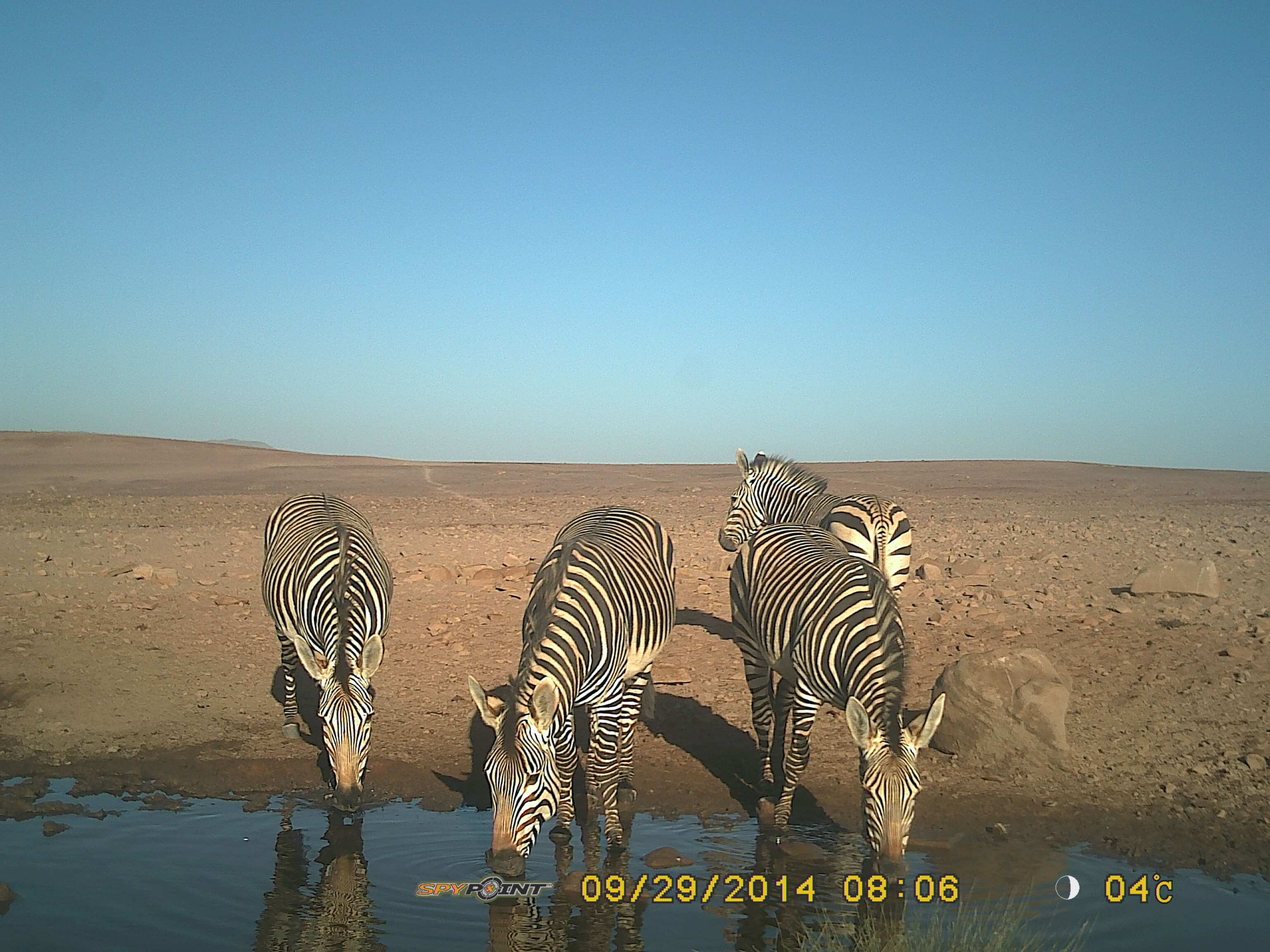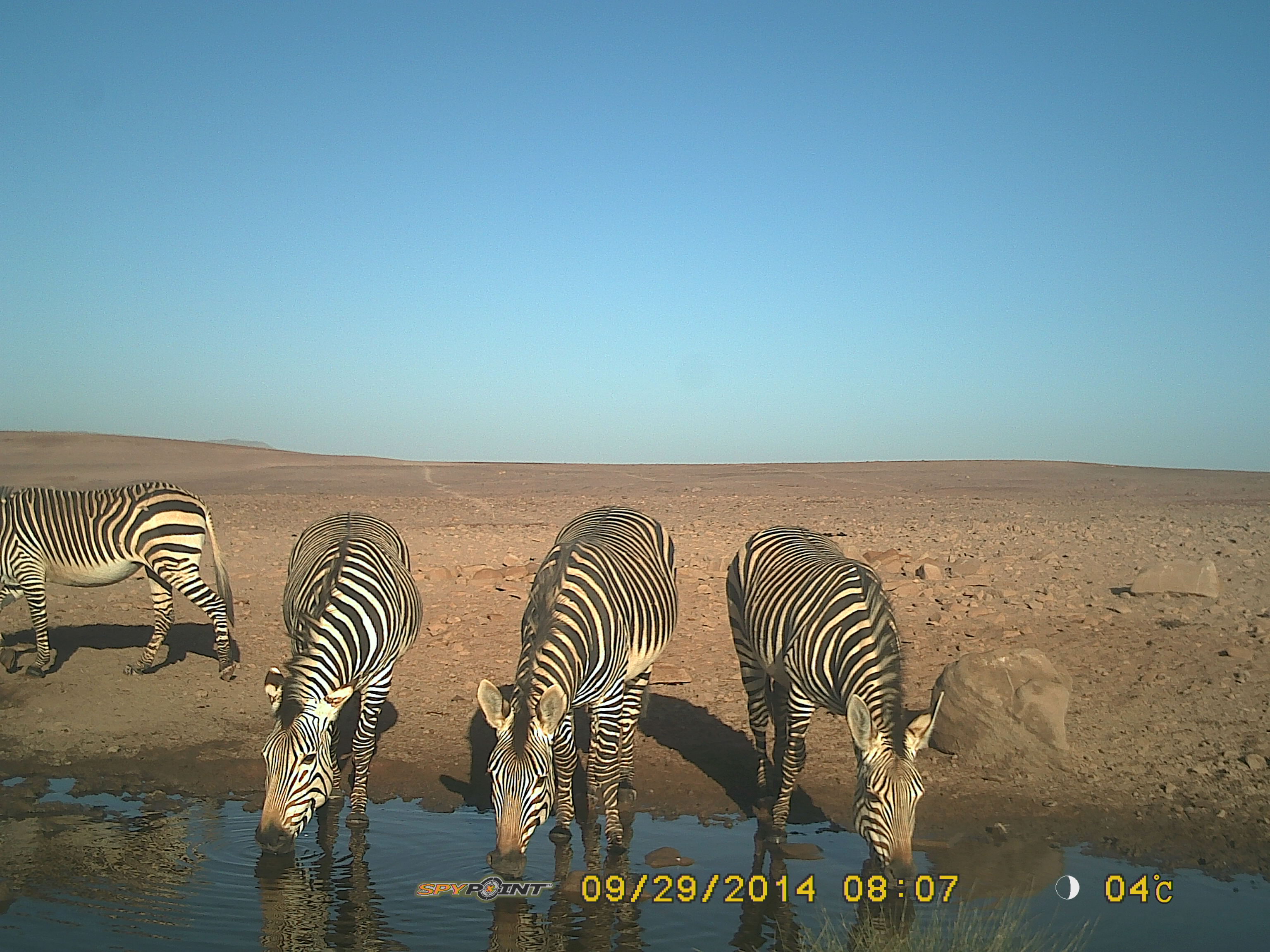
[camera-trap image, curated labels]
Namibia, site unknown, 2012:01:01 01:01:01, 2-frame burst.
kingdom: Animalia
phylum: Chordata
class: Mammalia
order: Perissodactyla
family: Equidae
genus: Equus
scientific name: Equus zebra hartmannae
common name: hartmann's mountain zebra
Equus zebra hartmannae (hartmann's mountain zebra).